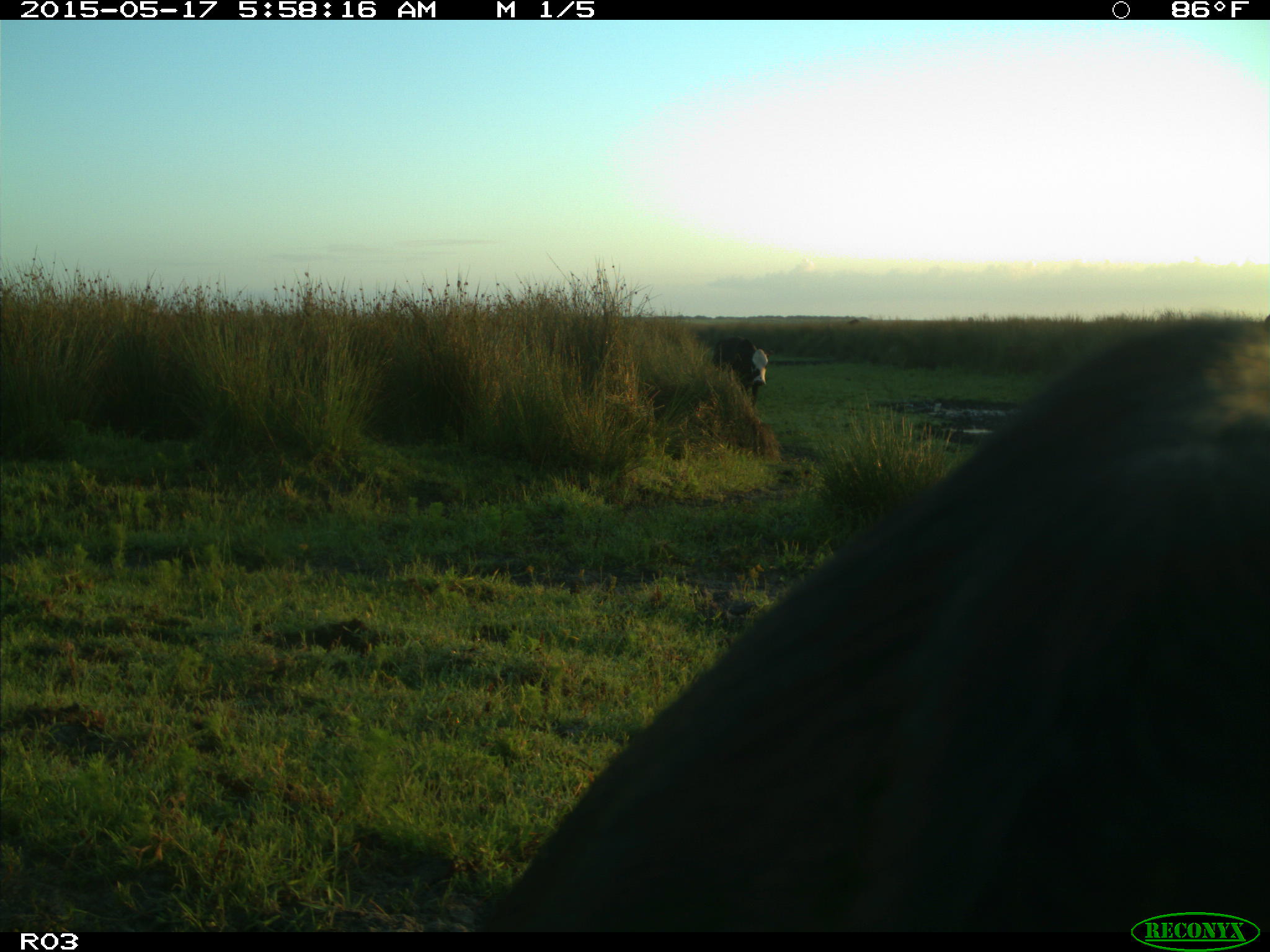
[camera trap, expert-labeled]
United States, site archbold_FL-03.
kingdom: Animalia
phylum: Chordata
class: Mammalia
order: Artiodactyla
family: Bovidae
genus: Bos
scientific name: Bos taurus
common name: domestic cow